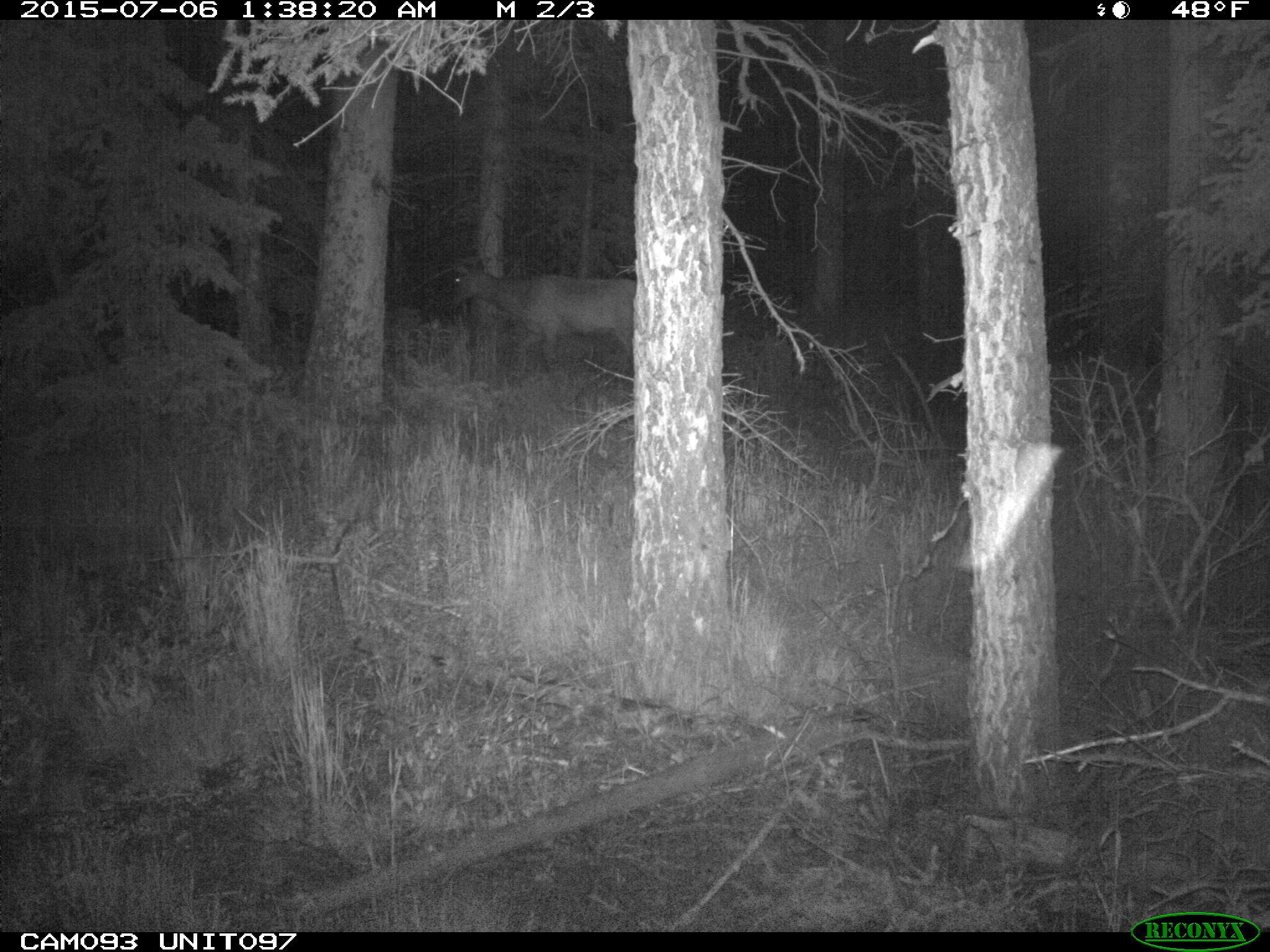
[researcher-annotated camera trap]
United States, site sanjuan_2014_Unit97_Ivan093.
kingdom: Animalia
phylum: Chordata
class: Mammalia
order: Artiodactyla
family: Cervidae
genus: Cervus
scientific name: Cervus elaphus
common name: red deer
Cervus elaphus (red deer).